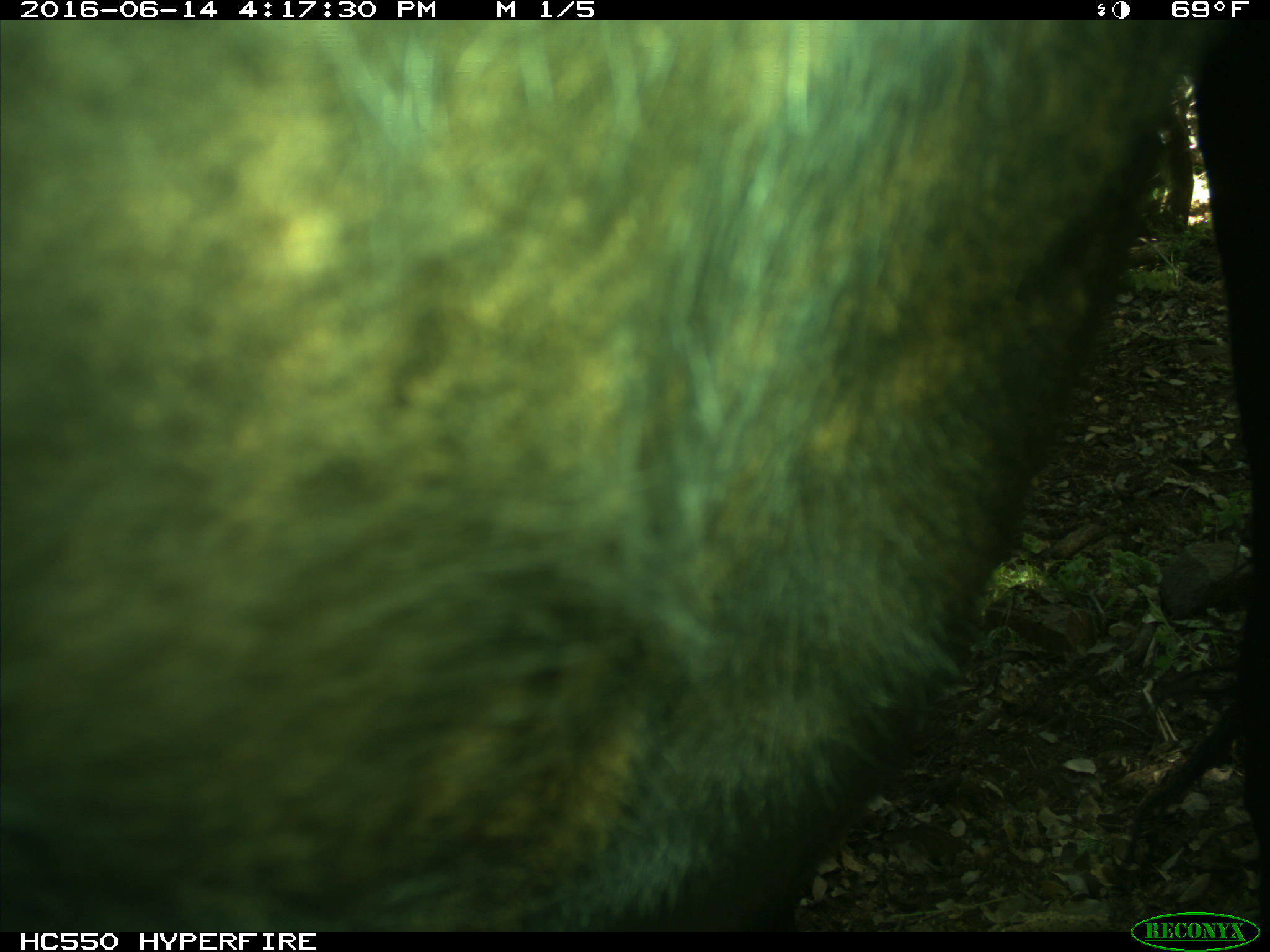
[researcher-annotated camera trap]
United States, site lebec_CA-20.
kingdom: Animalia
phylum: Chordata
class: Mammalia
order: Artiodactyla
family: Bovidae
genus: Bos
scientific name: Bos taurus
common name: domestic cow